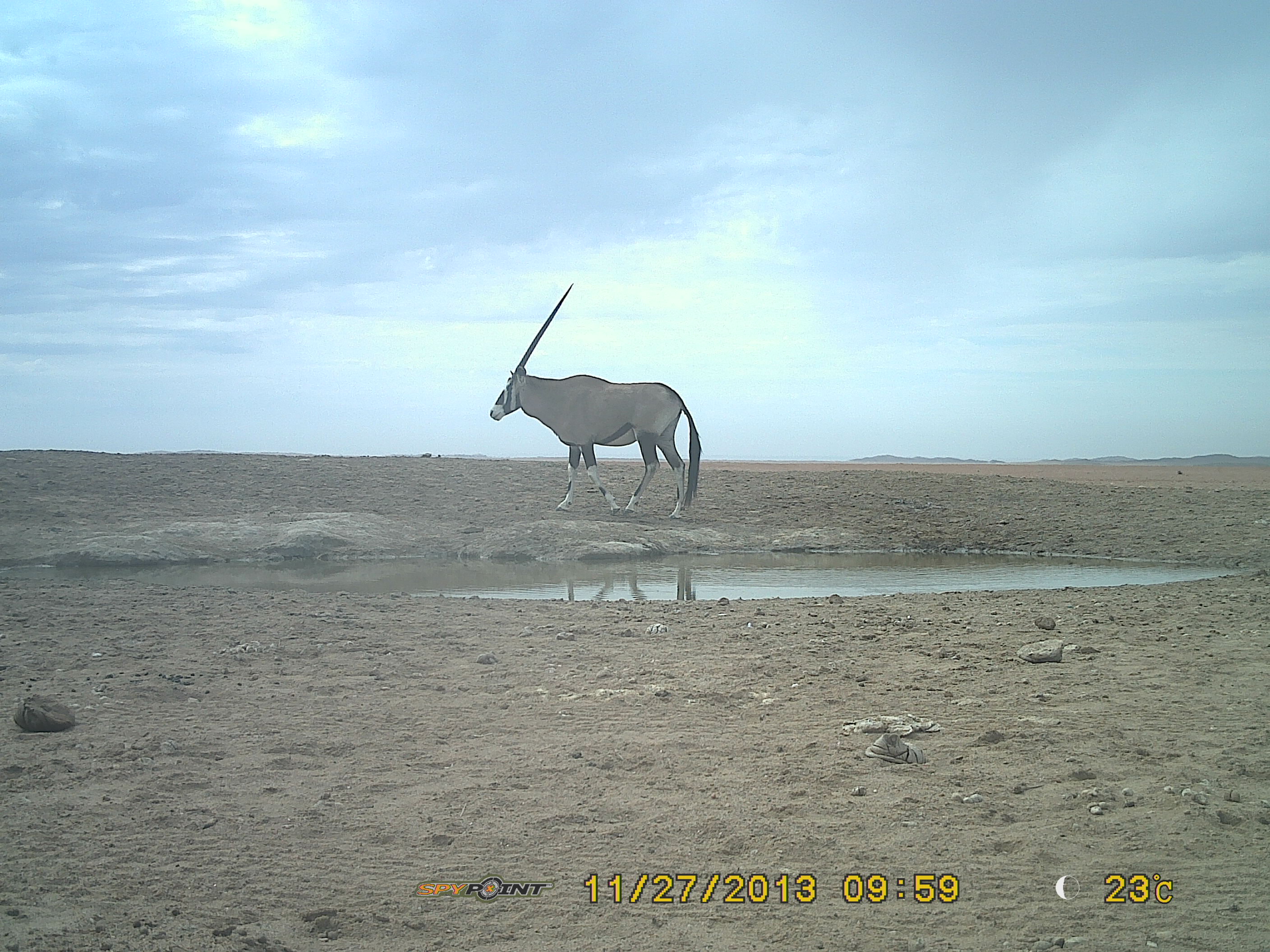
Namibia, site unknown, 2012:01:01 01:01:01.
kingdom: Animalia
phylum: Chordata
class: Mammalia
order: Artiodactyla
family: Bovidae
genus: Oryx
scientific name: Oryx gazella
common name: gemsbok